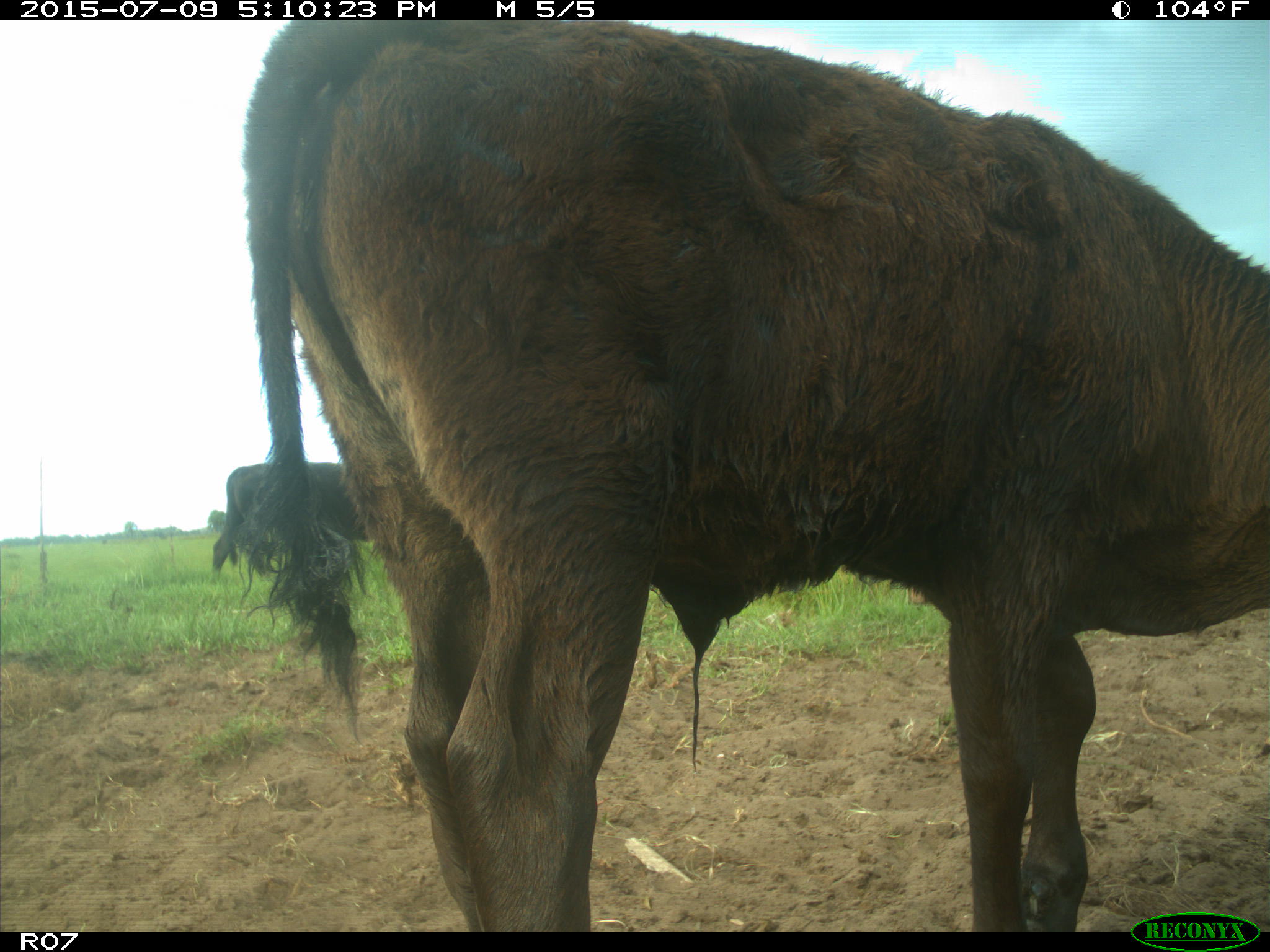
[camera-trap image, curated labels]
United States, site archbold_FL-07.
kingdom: Animalia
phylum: Chordata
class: Mammalia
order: Artiodactyla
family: Bovidae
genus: Bos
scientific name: Bos taurus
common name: domestic cow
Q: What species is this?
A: Bos taurus (domestic cow).